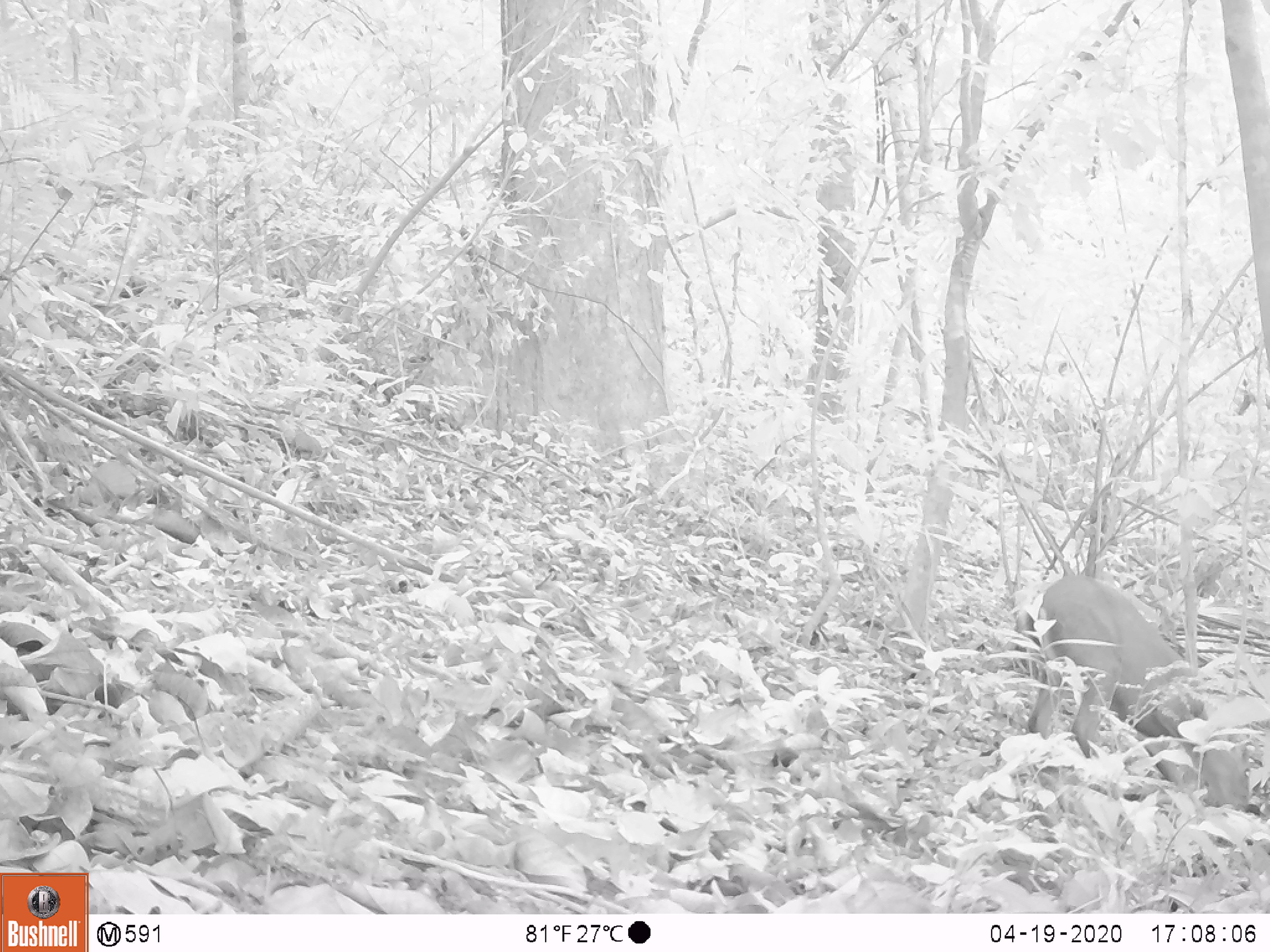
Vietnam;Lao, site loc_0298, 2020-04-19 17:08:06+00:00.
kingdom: Animalia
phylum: Chordata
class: Mammalia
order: Artiodactyla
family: Cervidae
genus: Muntiacus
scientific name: Muntiacus rooseveltorum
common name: roosevelt's muntjac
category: roosevelts muntjac group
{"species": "roosevelts muntjac group (roosevelt's muntjac) (Muntiacus rooseveltorum)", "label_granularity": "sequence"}